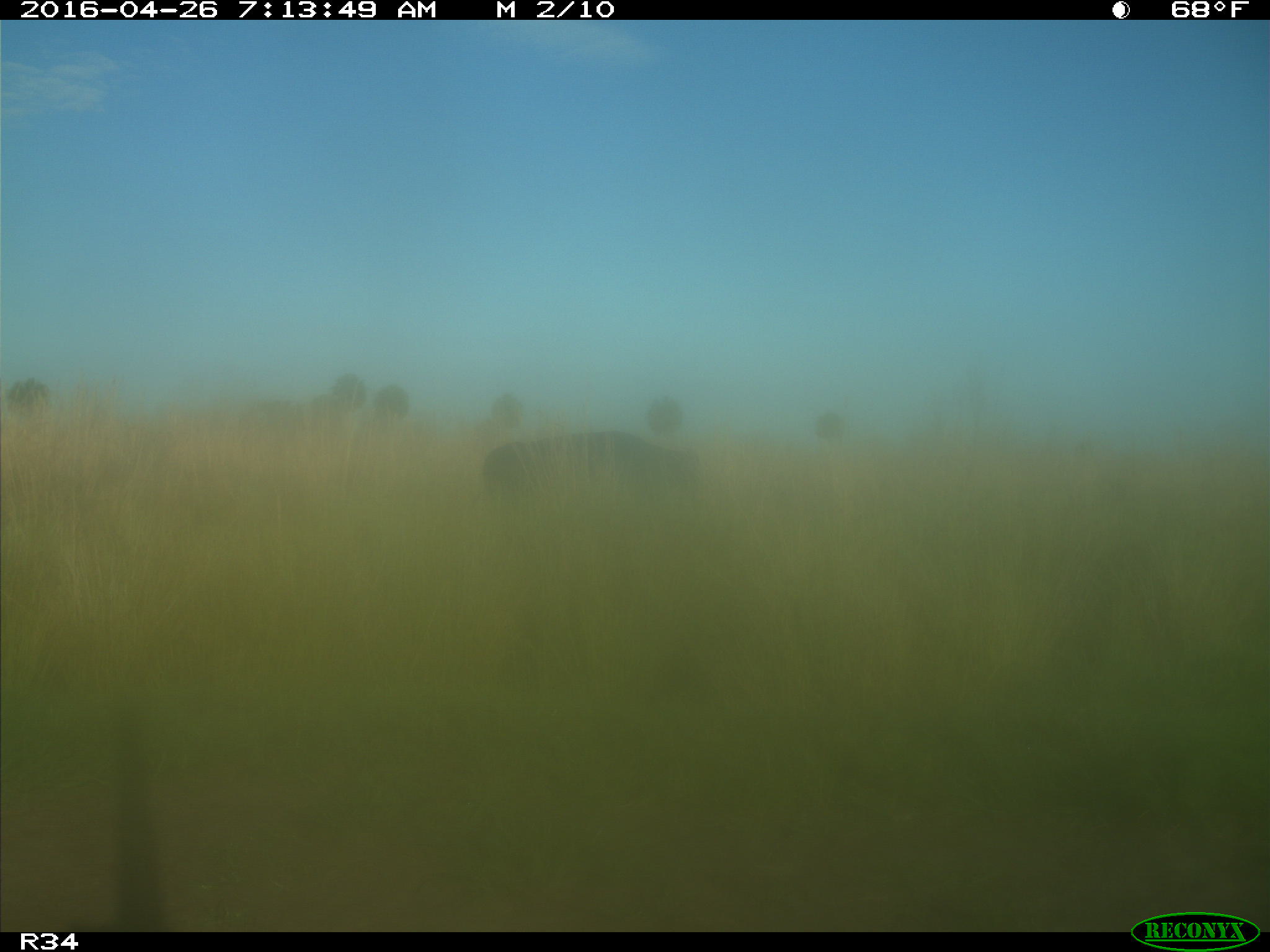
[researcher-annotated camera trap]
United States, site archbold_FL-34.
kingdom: Animalia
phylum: Chordata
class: Mammalia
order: Artiodactyla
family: Bovidae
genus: Bos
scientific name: Bos taurus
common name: domestic cow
Bos taurus (domestic cow).